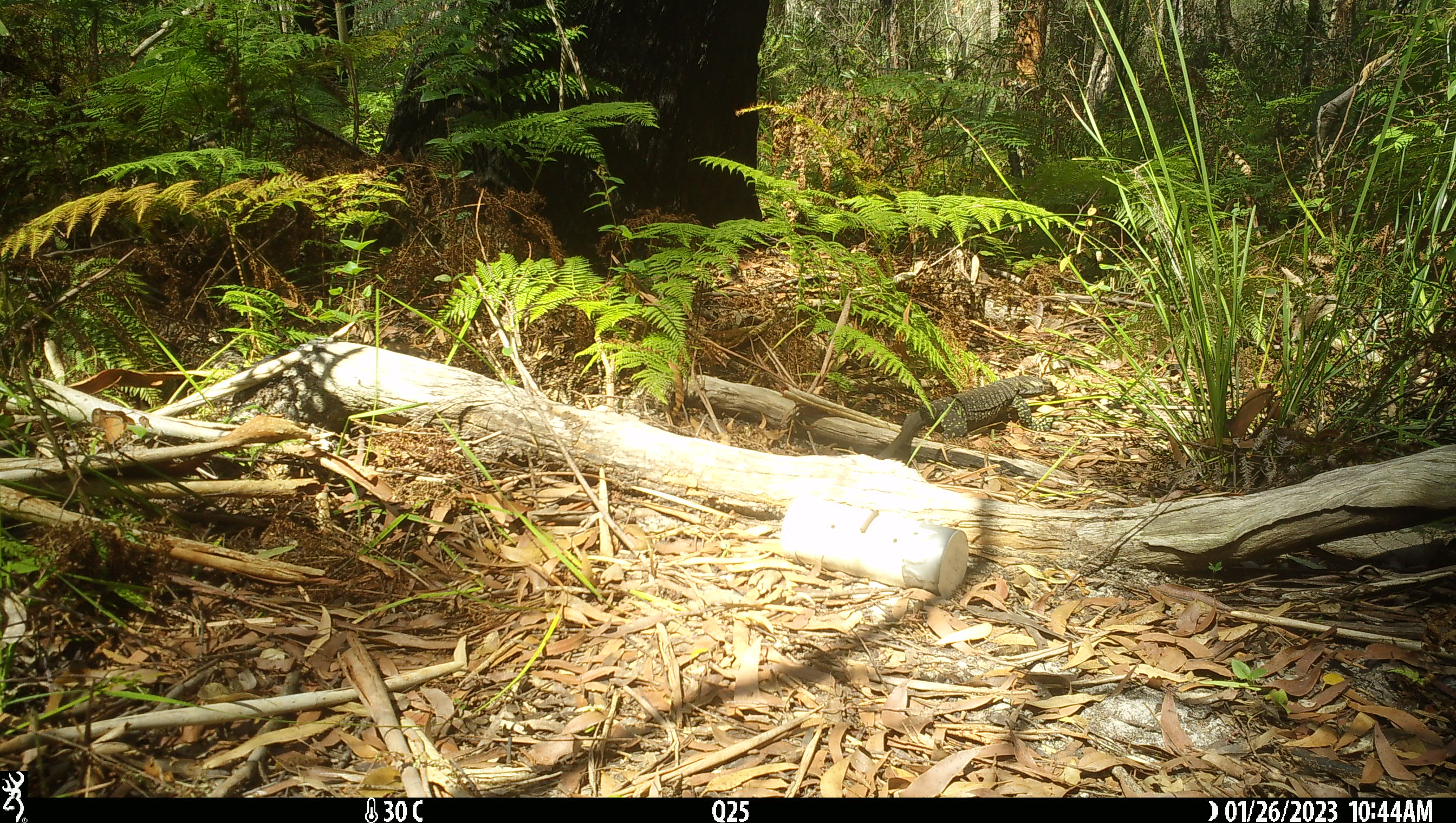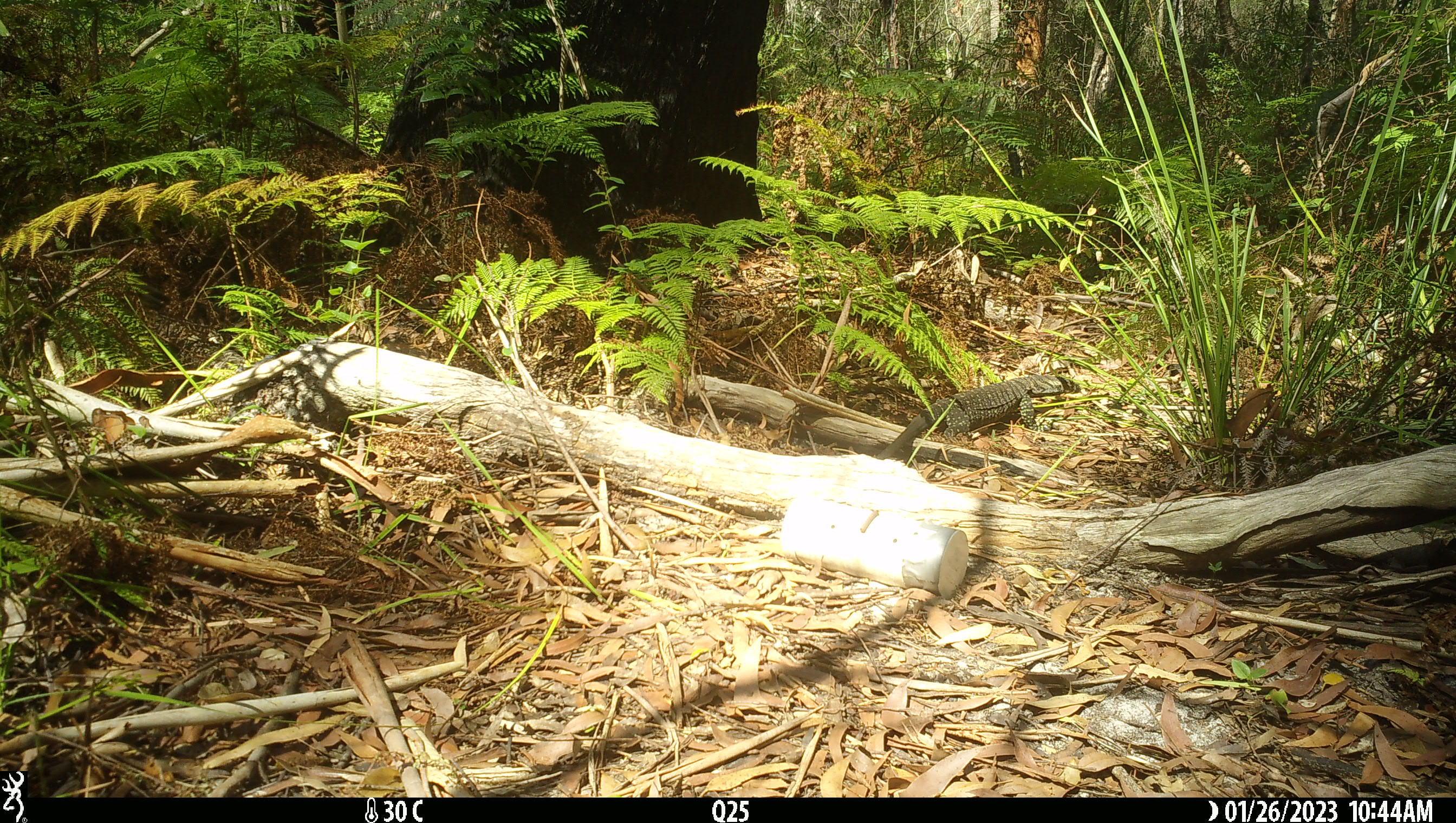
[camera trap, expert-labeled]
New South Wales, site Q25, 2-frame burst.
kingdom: Animalia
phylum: Chordata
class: Reptilia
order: Squamata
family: Varanidae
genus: Varanus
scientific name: Varanus varius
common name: lace monitor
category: goanna